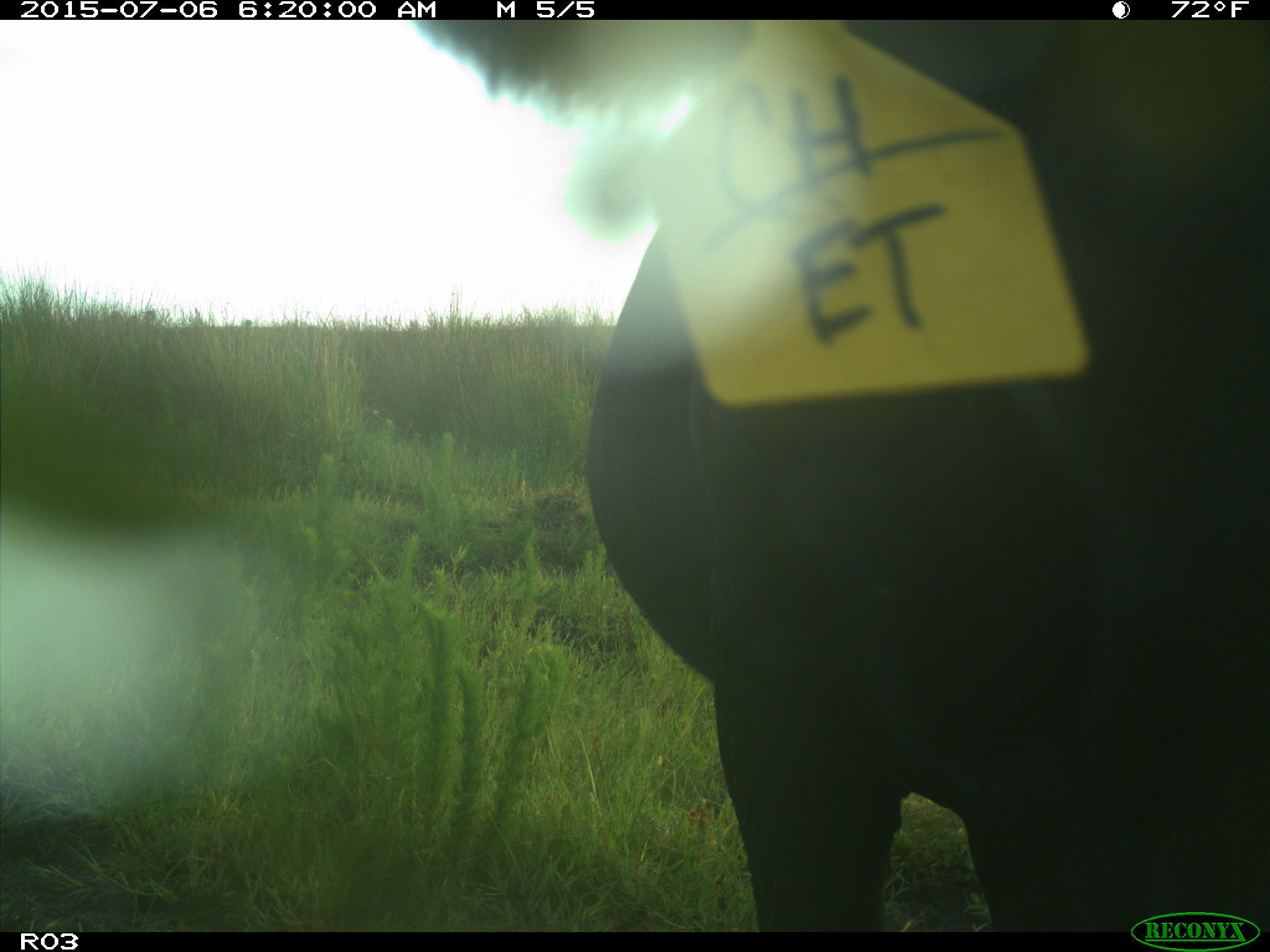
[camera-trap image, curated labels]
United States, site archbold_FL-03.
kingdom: Animalia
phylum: Chordata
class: Mammalia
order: Artiodactyla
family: Bovidae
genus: Bos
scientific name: Bos taurus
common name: domestic cow